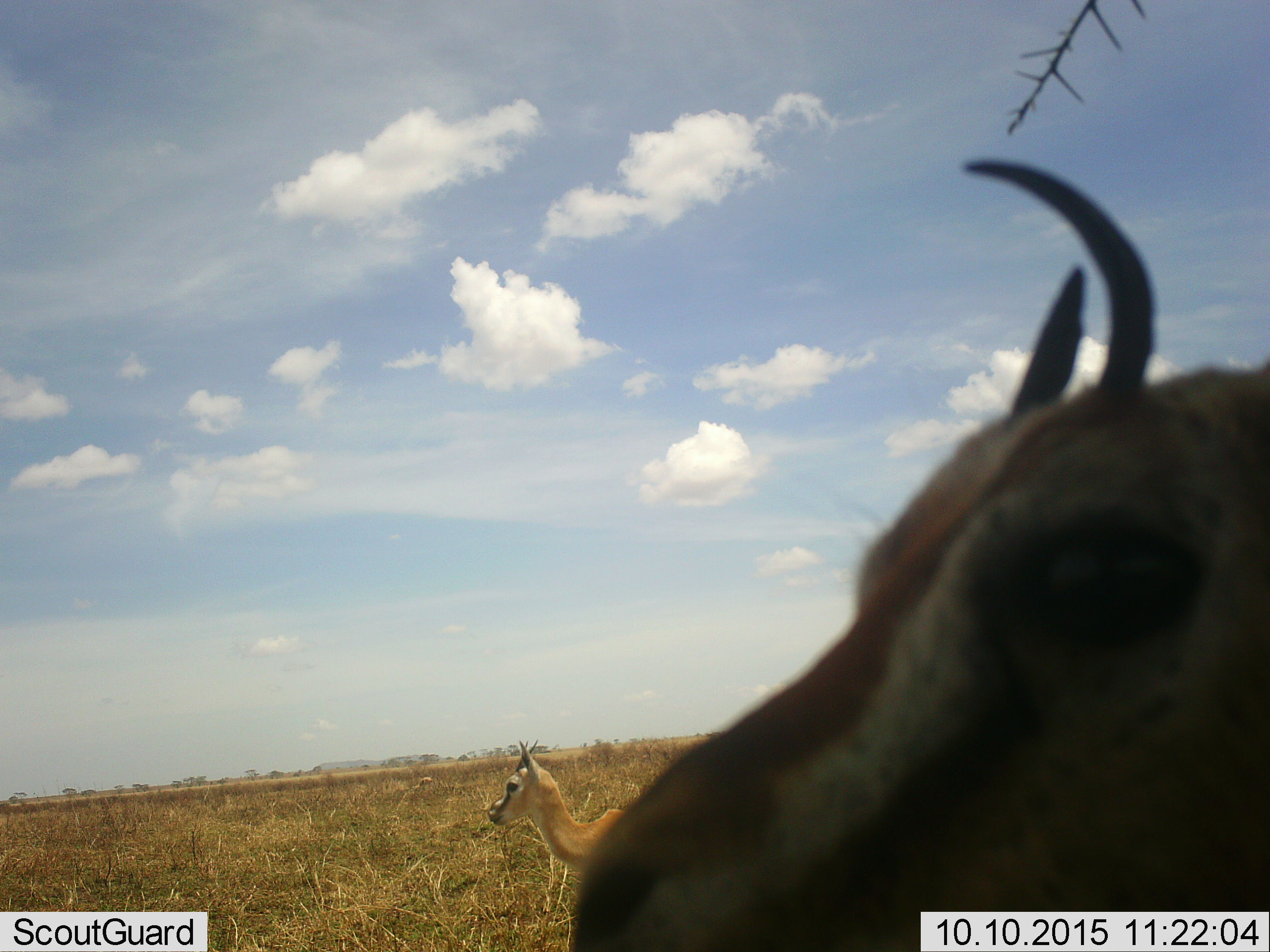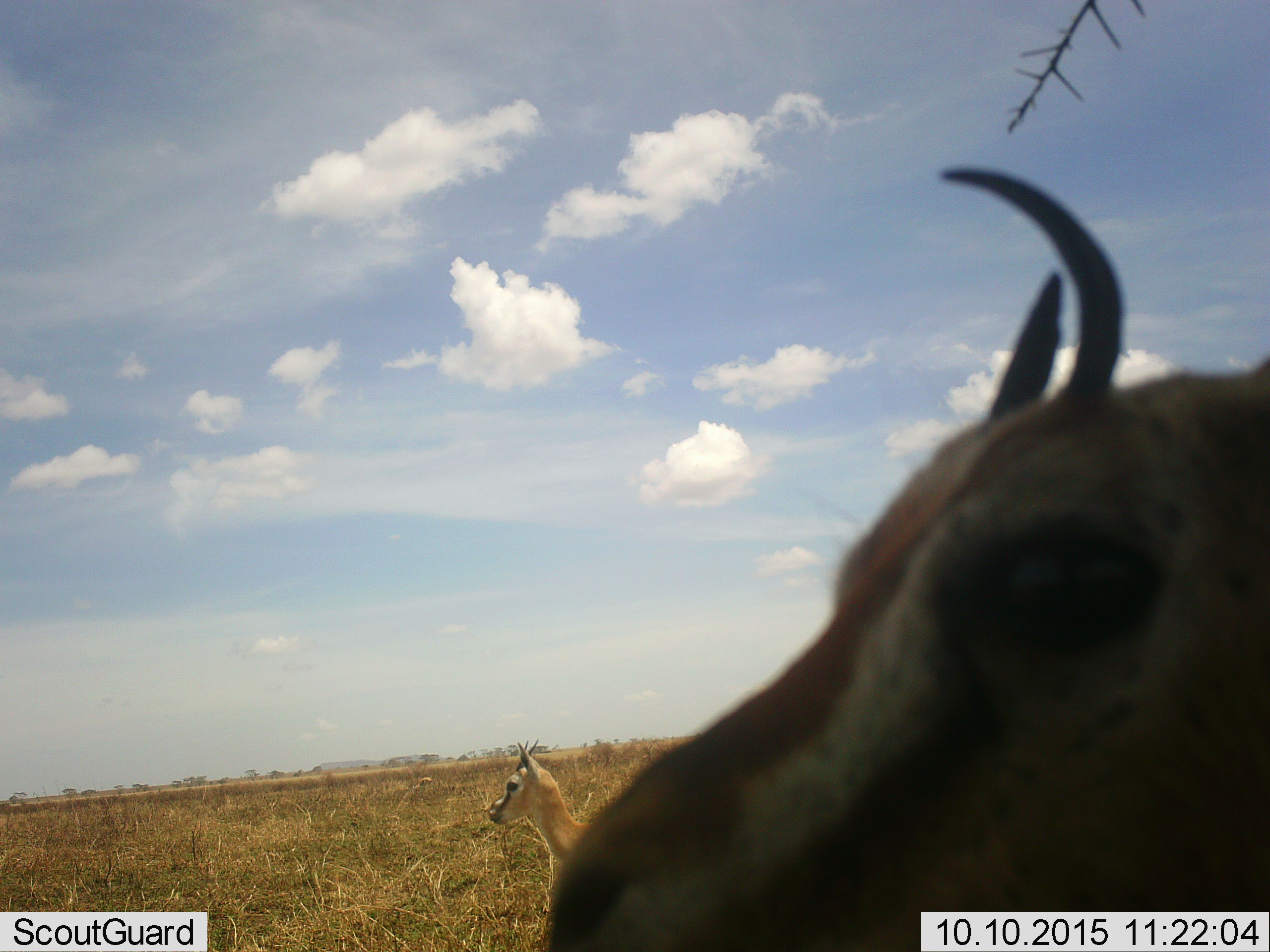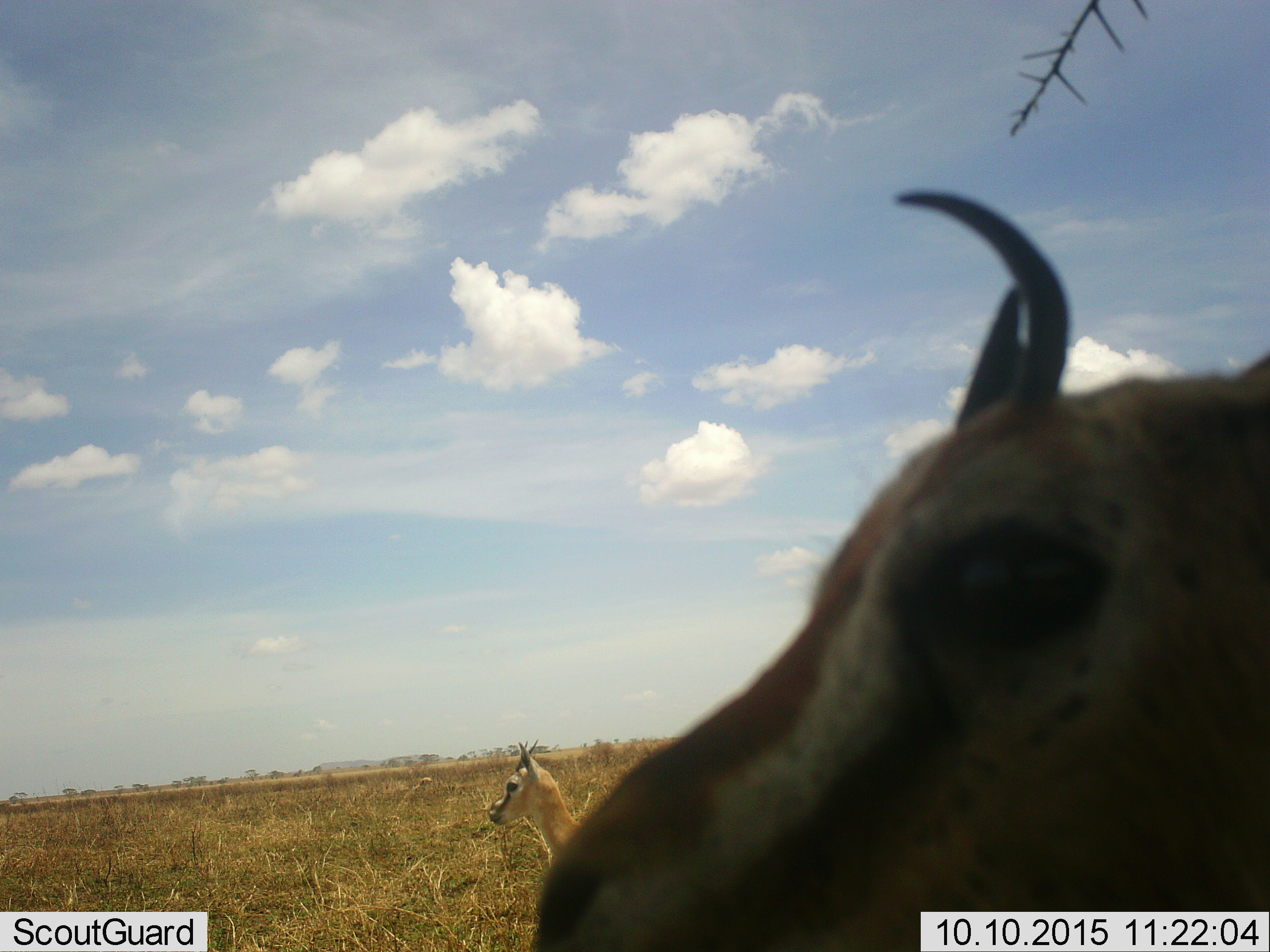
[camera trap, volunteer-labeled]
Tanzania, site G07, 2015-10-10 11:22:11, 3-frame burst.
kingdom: Animalia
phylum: Chordata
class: Mammalia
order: Artiodactyla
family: Bovidae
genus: Eudorcas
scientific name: Eudorcas thomsonii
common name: thomson's gazelle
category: gazellethomsons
Gazellethomsons (thomson's gazelle) (Eudorcas thomsonii), count 3. Behavior (volunteer vote fractions): standing 100%, resting 0%, moving 17%, interacting 0%. Young present (vote fraction): 0%. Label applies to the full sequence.